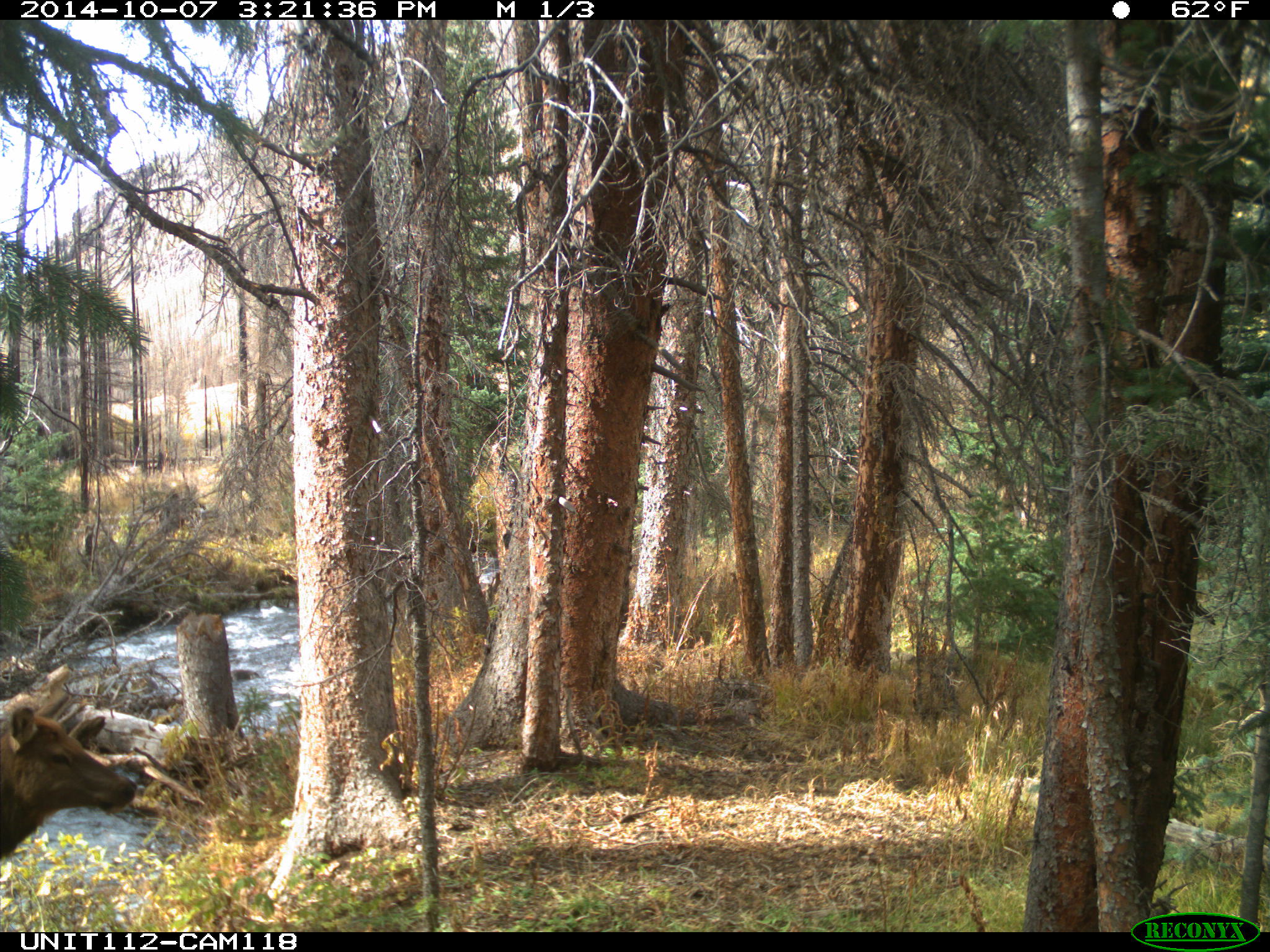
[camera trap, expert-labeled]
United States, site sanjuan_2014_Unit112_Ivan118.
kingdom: Animalia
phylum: Chordata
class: Mammalia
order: Artiodactyla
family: Cervidae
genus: Cervus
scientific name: Cervus elaphus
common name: red deer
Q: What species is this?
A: Cervus elaphus (red deer).